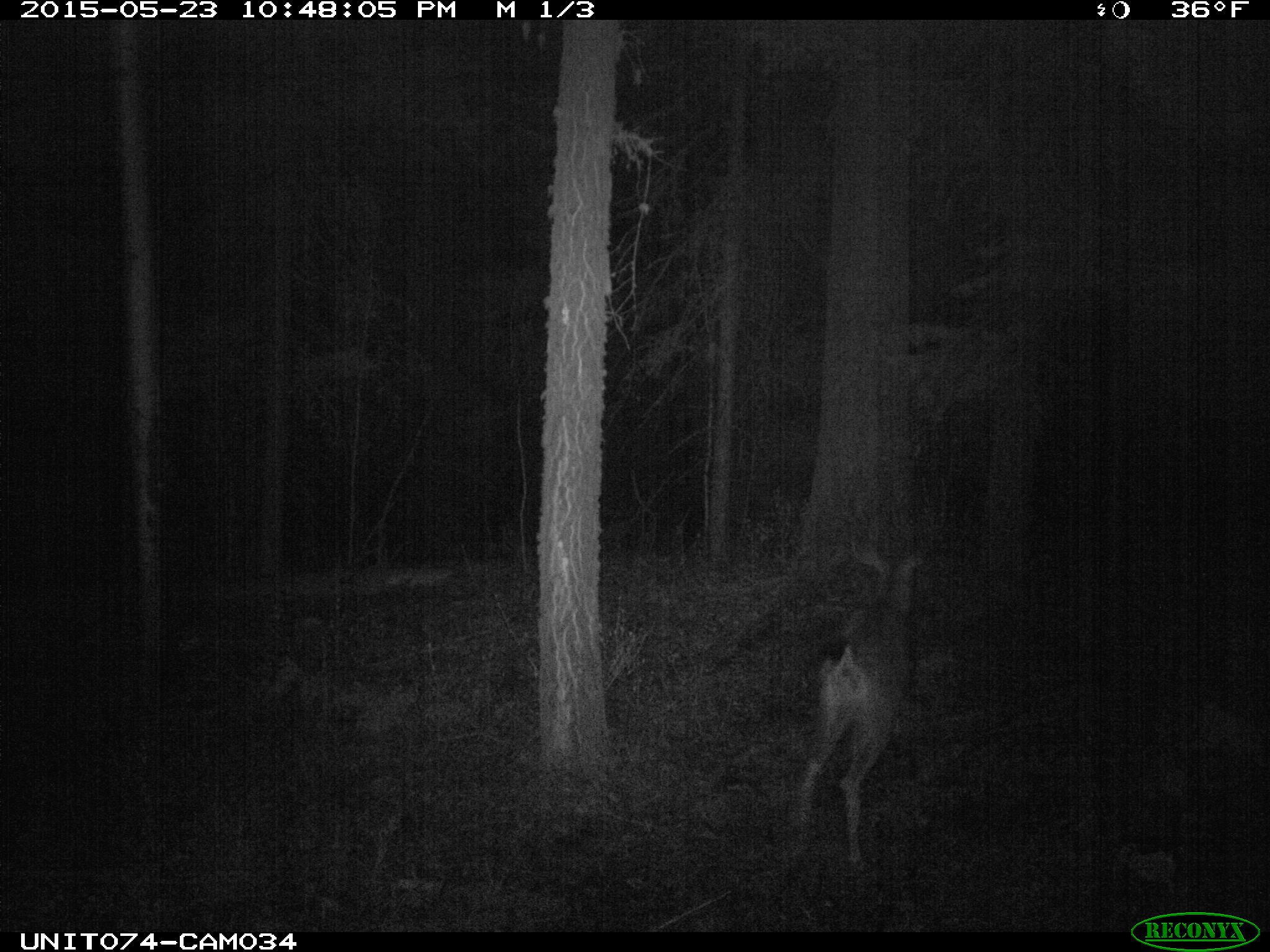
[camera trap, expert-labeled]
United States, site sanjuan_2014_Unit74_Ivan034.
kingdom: Animalia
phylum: Chordata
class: Mammalia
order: Artiodactyla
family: Cervidae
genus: Odocoileus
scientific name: Odocoileus hemionus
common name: mule deer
Odocoileus hemionus (mule deer).